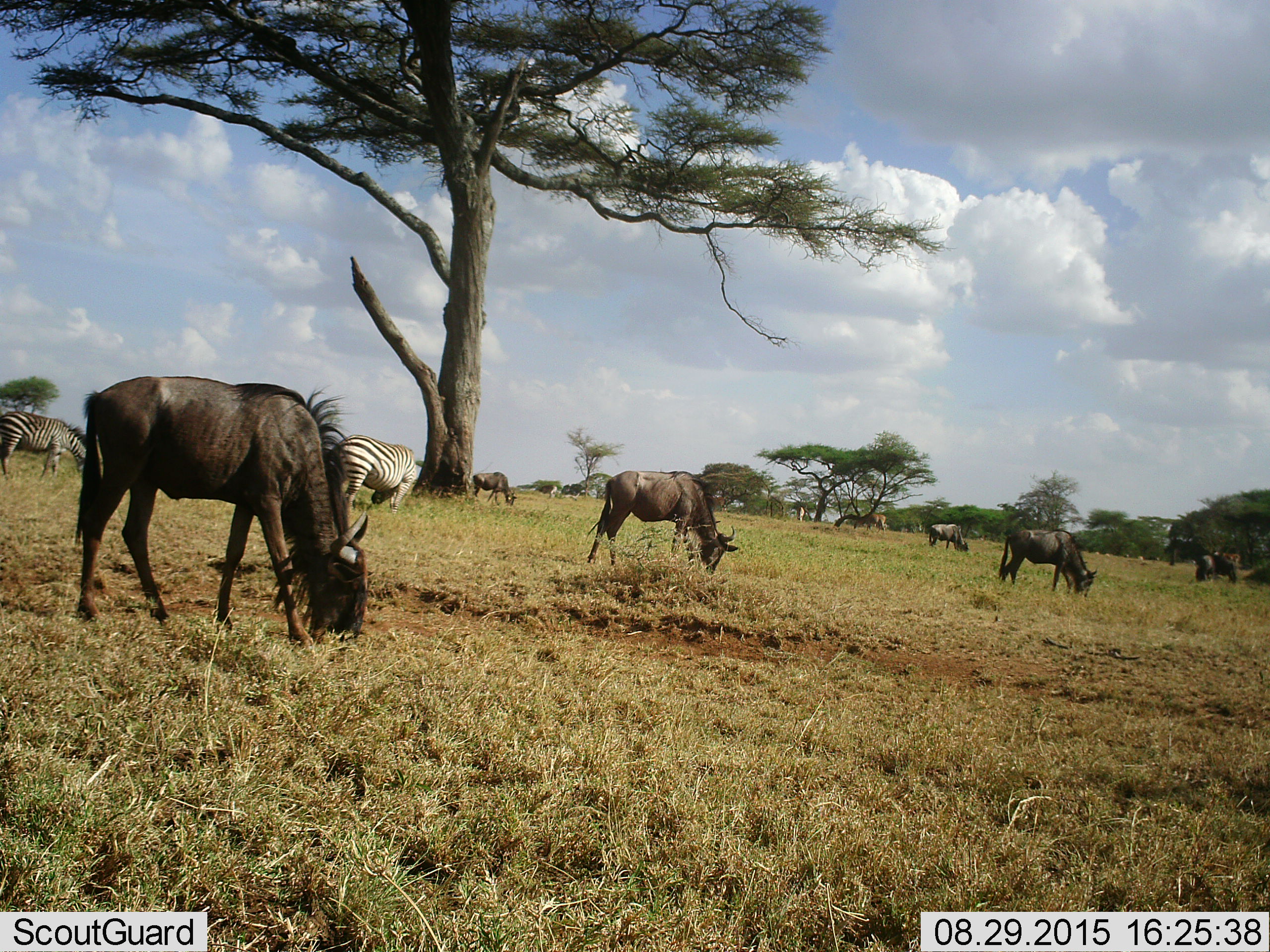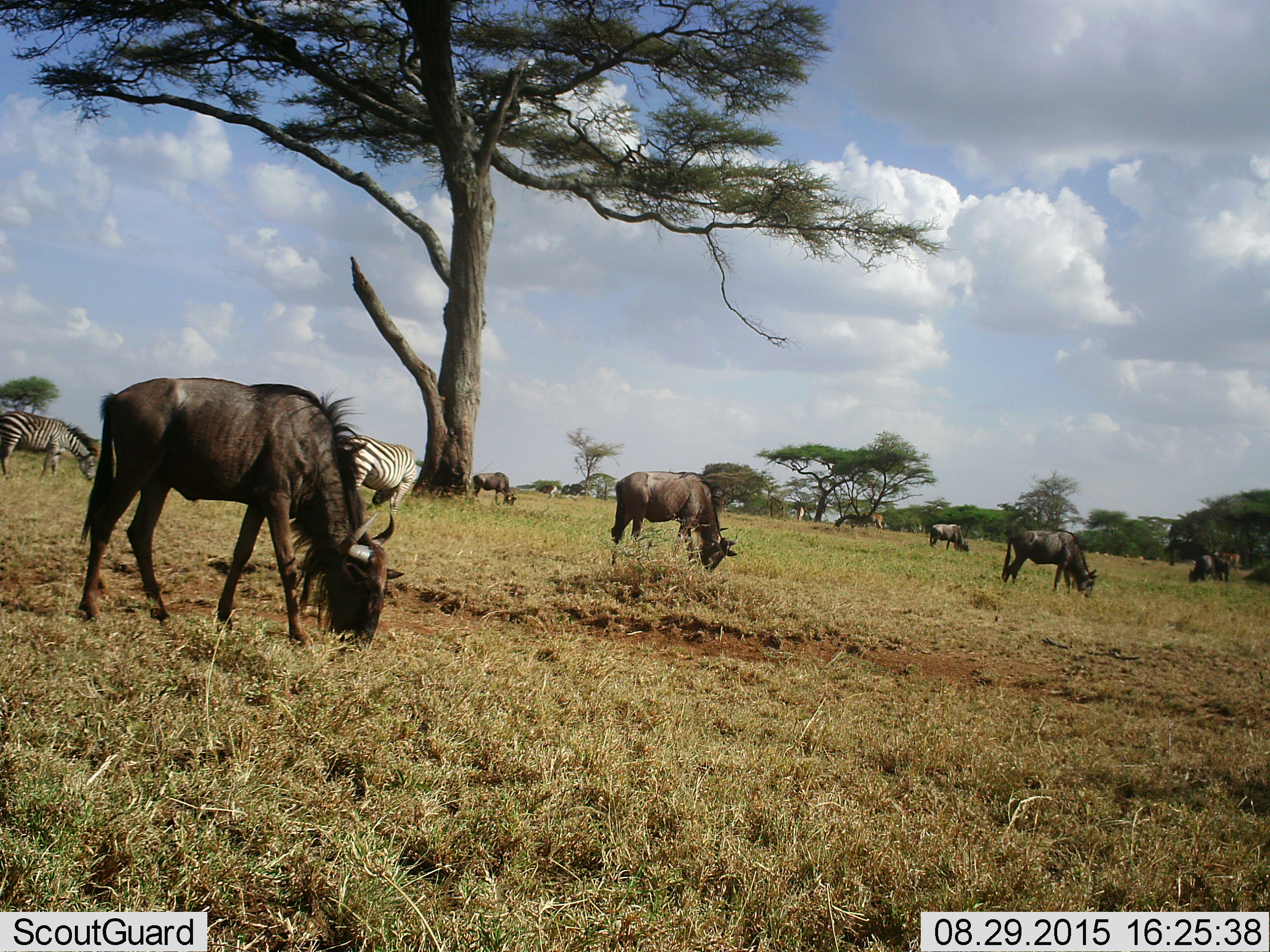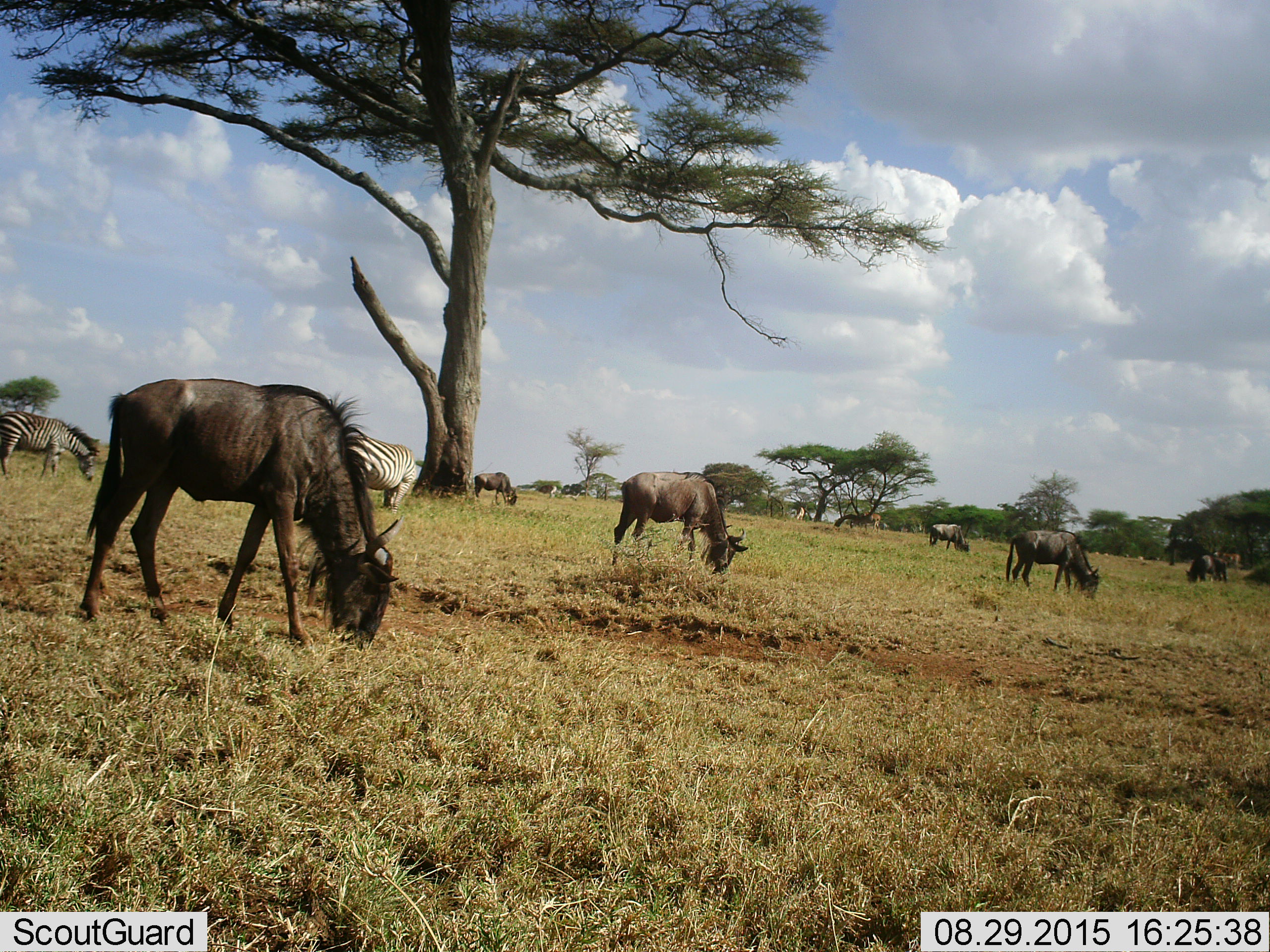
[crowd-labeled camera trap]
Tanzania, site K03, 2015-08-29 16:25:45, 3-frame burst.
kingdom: Animalia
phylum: Chordata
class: Mammalia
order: Artiodactyla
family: Bovidae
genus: Connochaetes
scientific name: Connochaetes taurinus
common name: blue wildebeest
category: wildebeest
Wildebeest (blue wildebeest) (Connochaetes taurinus), count 8. Behavior (volunteer vote fractions): standing 0%, resting 0%, moving 11%, interacting 0%. Young present (vote fraction): 0%. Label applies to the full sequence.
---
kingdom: Animalia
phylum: Chordata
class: Mammalia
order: Perissodactyla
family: Equidae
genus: Equus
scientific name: Equus quagga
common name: plains zebra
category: zebra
Zebra (plains zebra) (Equus quagga), count 2. Behavior (volunteer vote fractions): standing 11%, resting 0%, moving 0%, interacting 0%. Young present (vote fraction): 0%. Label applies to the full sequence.